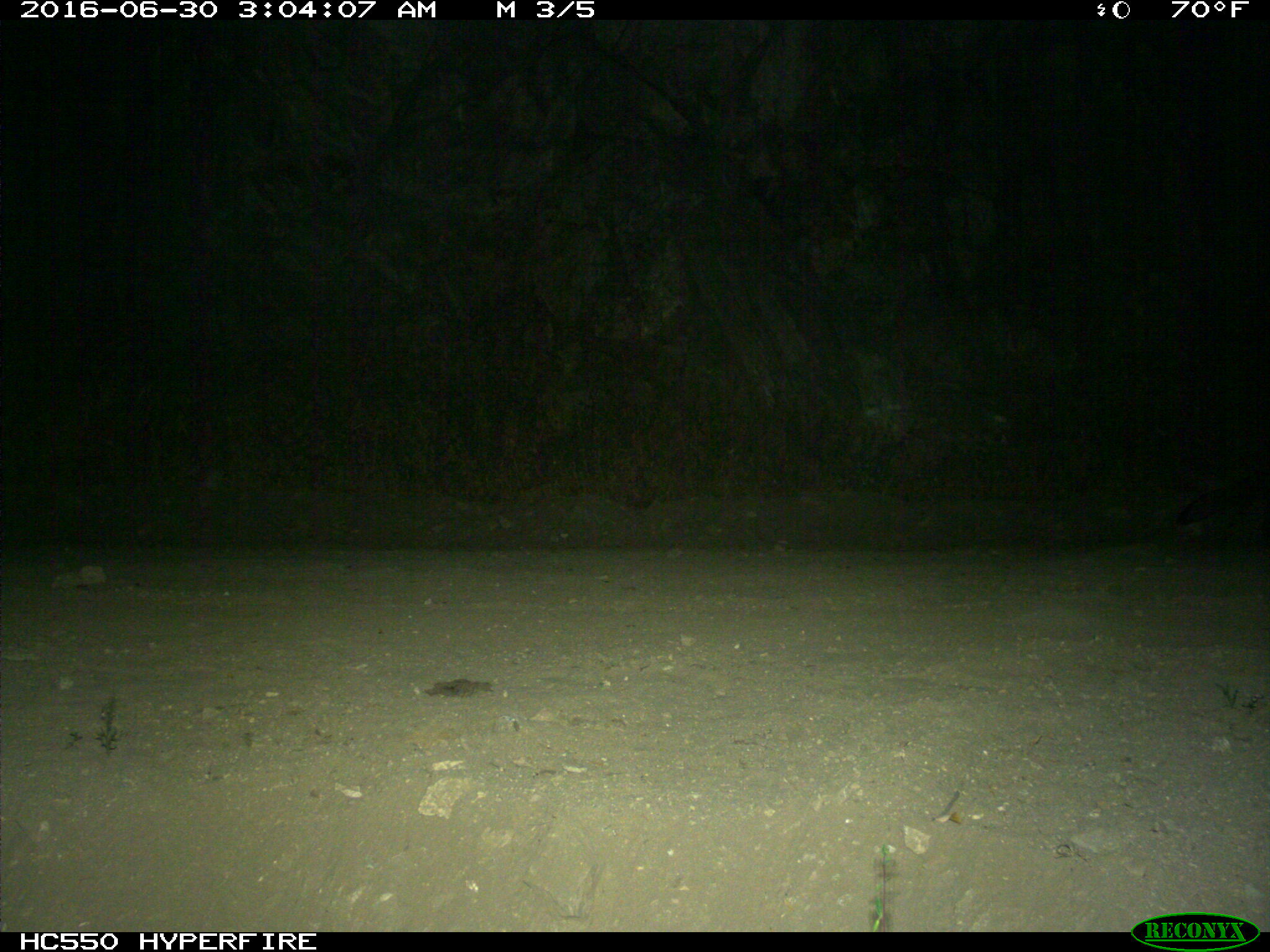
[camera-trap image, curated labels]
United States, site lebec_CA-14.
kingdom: Animalia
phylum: Chordata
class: Mammalia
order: Carnivora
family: Canidae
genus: Urocyon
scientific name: Urocyon cinereoargenteus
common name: gray fox